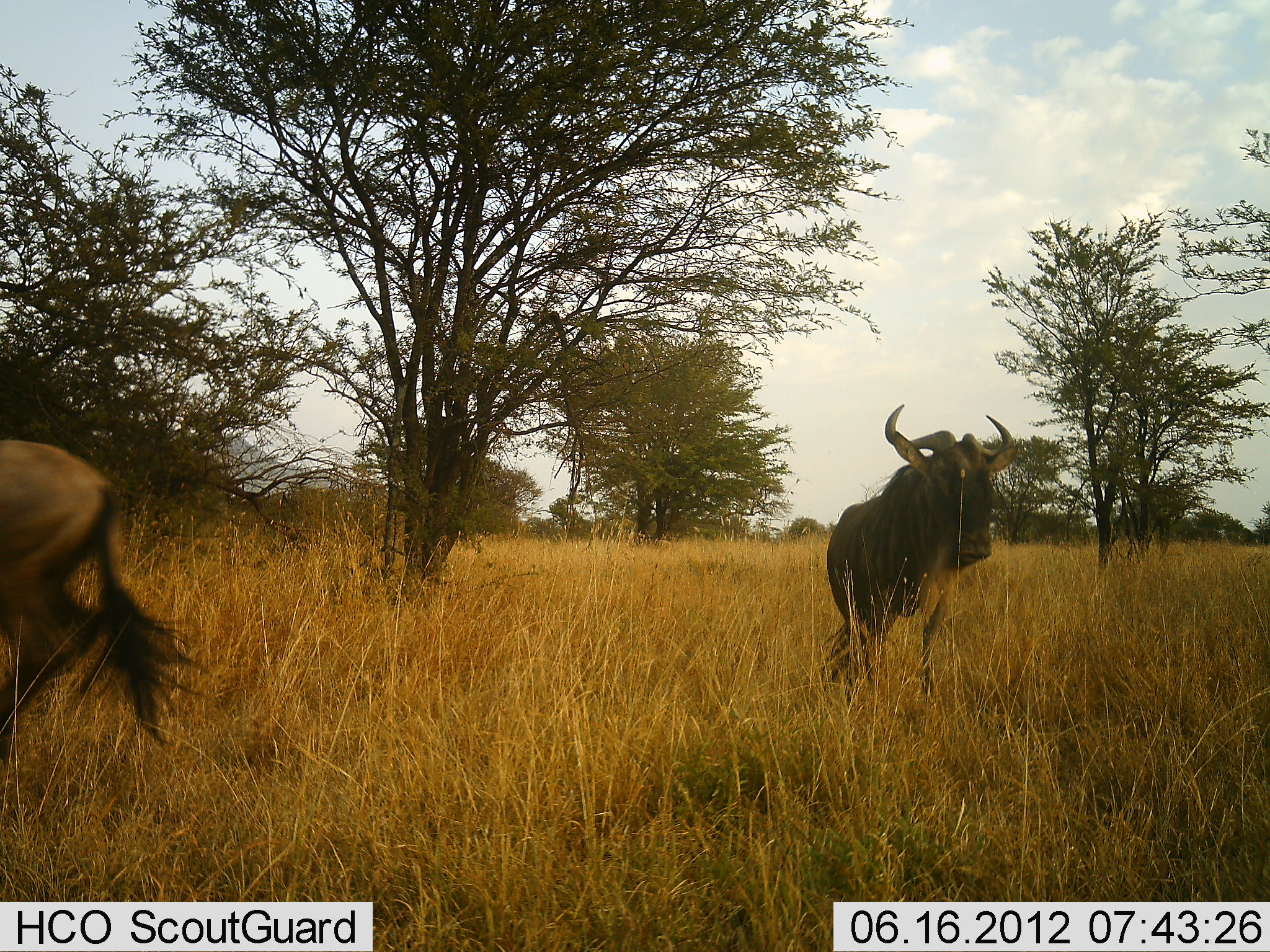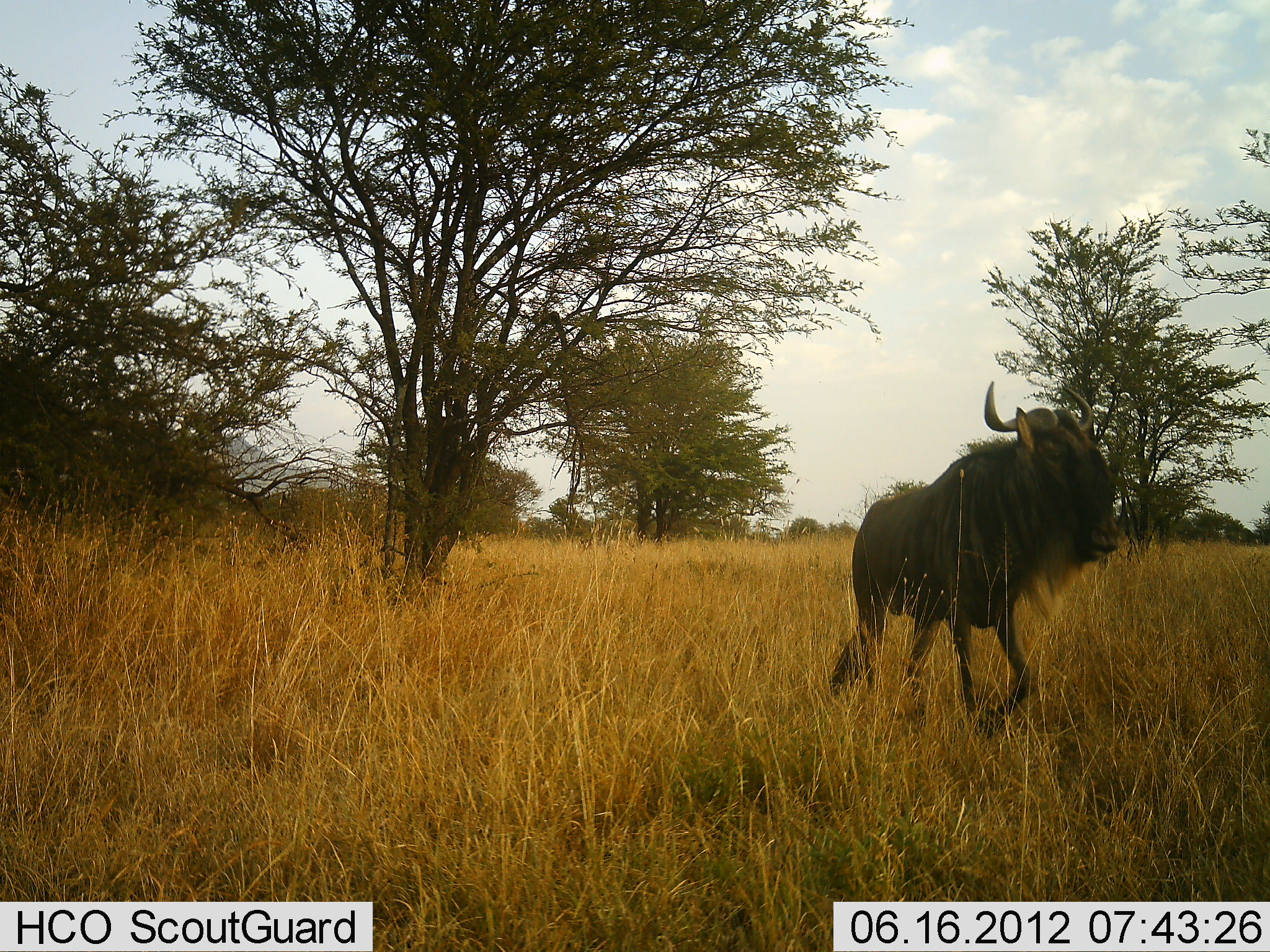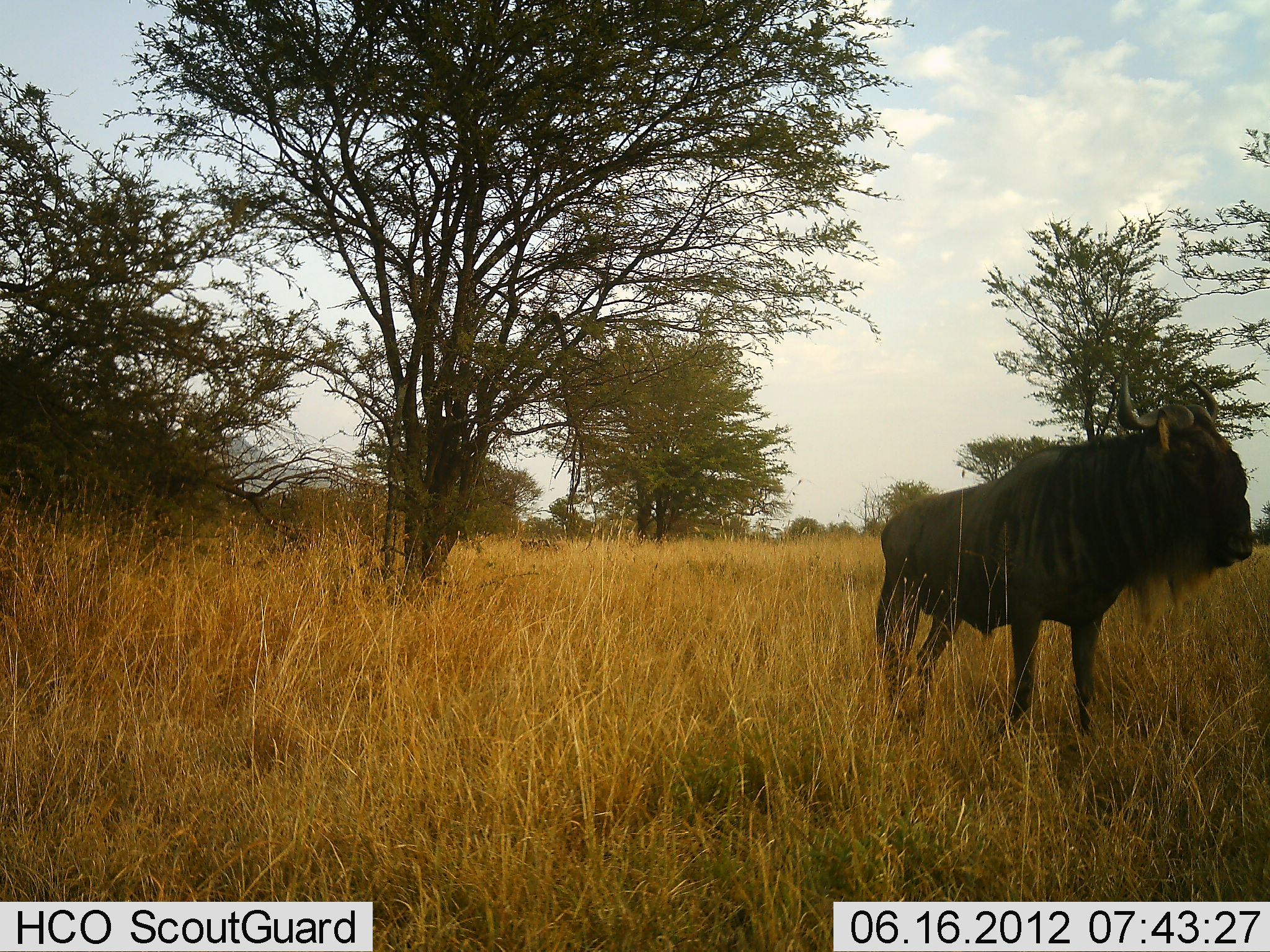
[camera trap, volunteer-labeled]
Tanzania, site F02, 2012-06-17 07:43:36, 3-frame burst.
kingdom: Animalia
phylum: Chordata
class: Mammalia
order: Artiodactyla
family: Bovidae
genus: Connochaetes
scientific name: Connochaetes taurinus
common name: blue wildebeest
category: wildebeest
Wildebeest (blue wildebeest) (Connochaetes taurinus), count 2. Behavior (volunteer vote fractions): standing 0%, resting 0%, moving 100%, interacting 0%. Young present (vote fraction): 0%. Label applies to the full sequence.